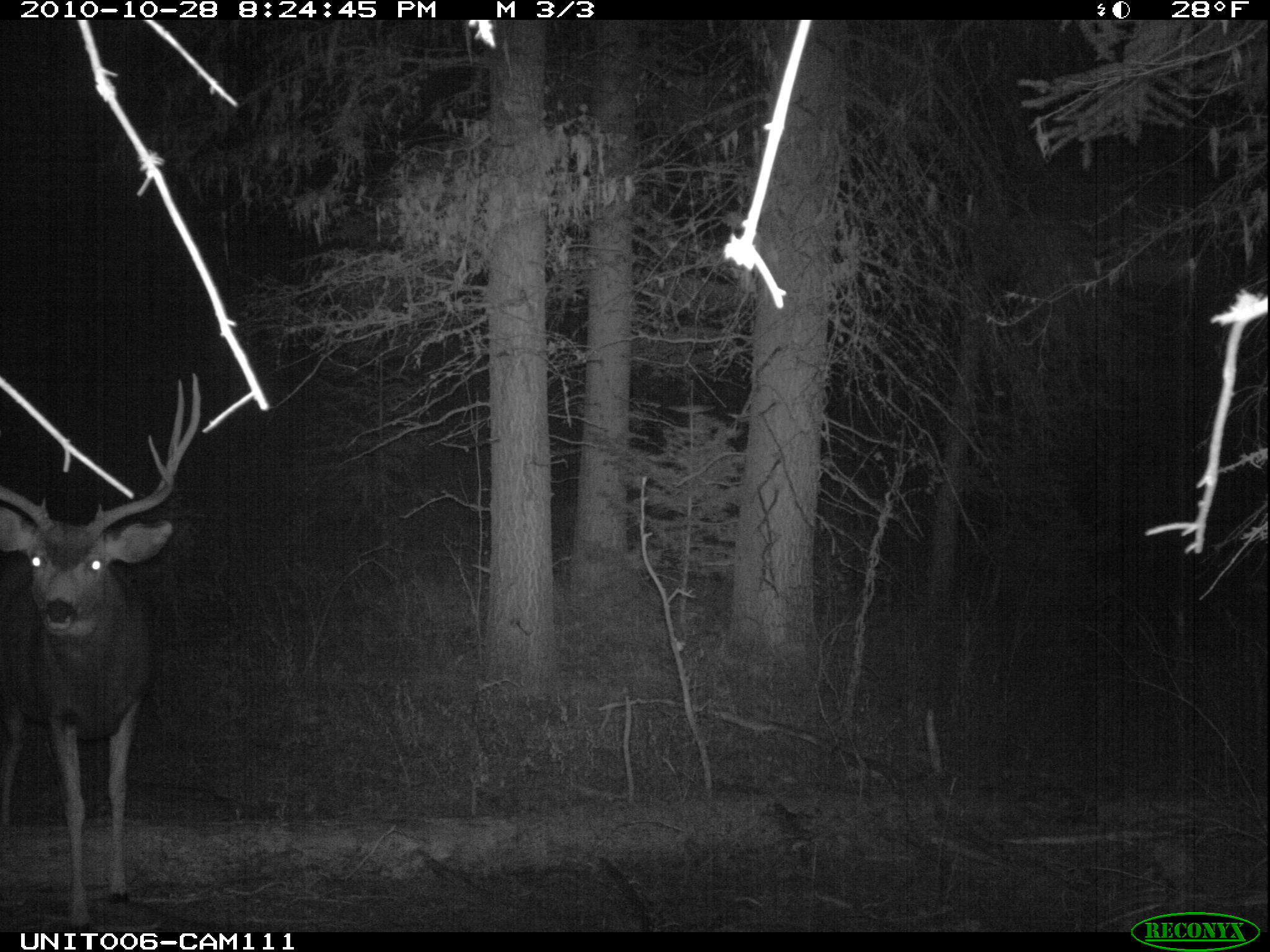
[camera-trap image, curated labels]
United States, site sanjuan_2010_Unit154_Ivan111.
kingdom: Animalia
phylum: Chordata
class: Mammalia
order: Artiodactyla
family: Cervidae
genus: Odocoileus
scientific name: Odocoileus hemionus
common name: mule deer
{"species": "Odocoileus hemionus (mule deer)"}